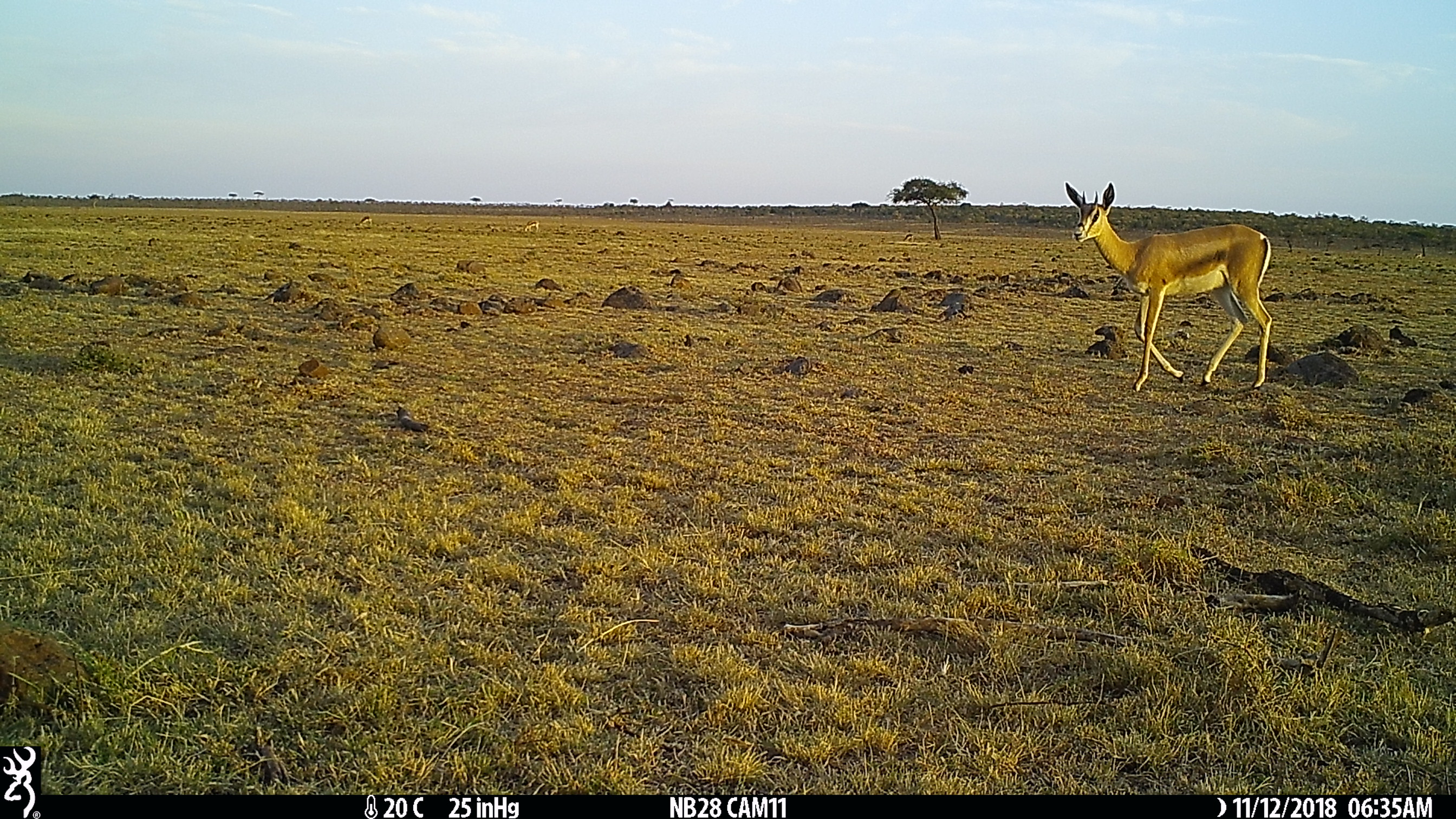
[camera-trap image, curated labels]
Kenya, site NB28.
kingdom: Animalia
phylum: Chordata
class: Mammalia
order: Artiodactyla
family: Bovidae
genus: Nanger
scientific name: Nanger granti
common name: grant's gazelle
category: gazelle grants